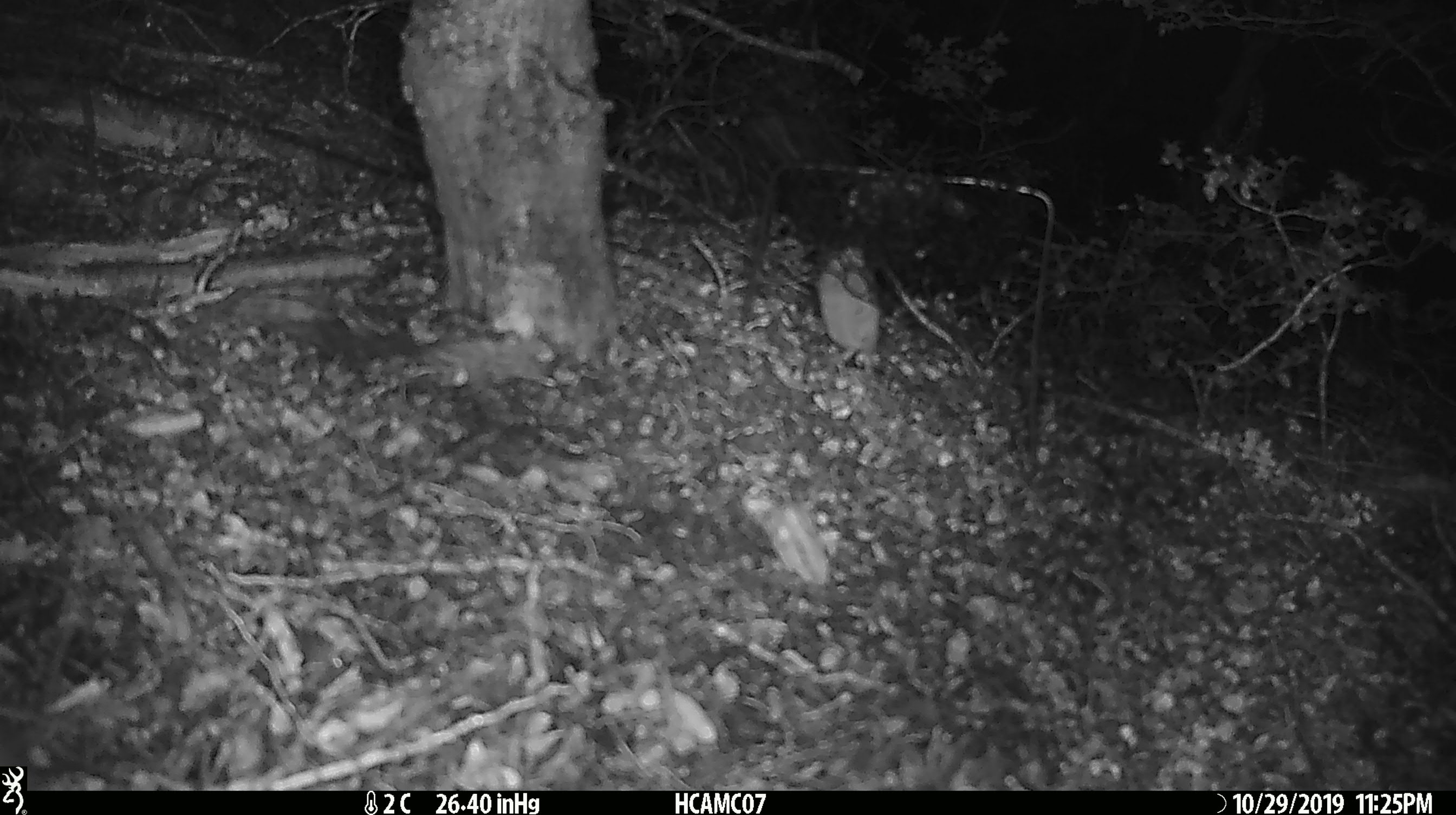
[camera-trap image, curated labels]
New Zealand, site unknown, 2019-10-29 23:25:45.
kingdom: Animalia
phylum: Chordata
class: Mammalia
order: Rodentia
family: Muridae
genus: Mus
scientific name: Mus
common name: mouse